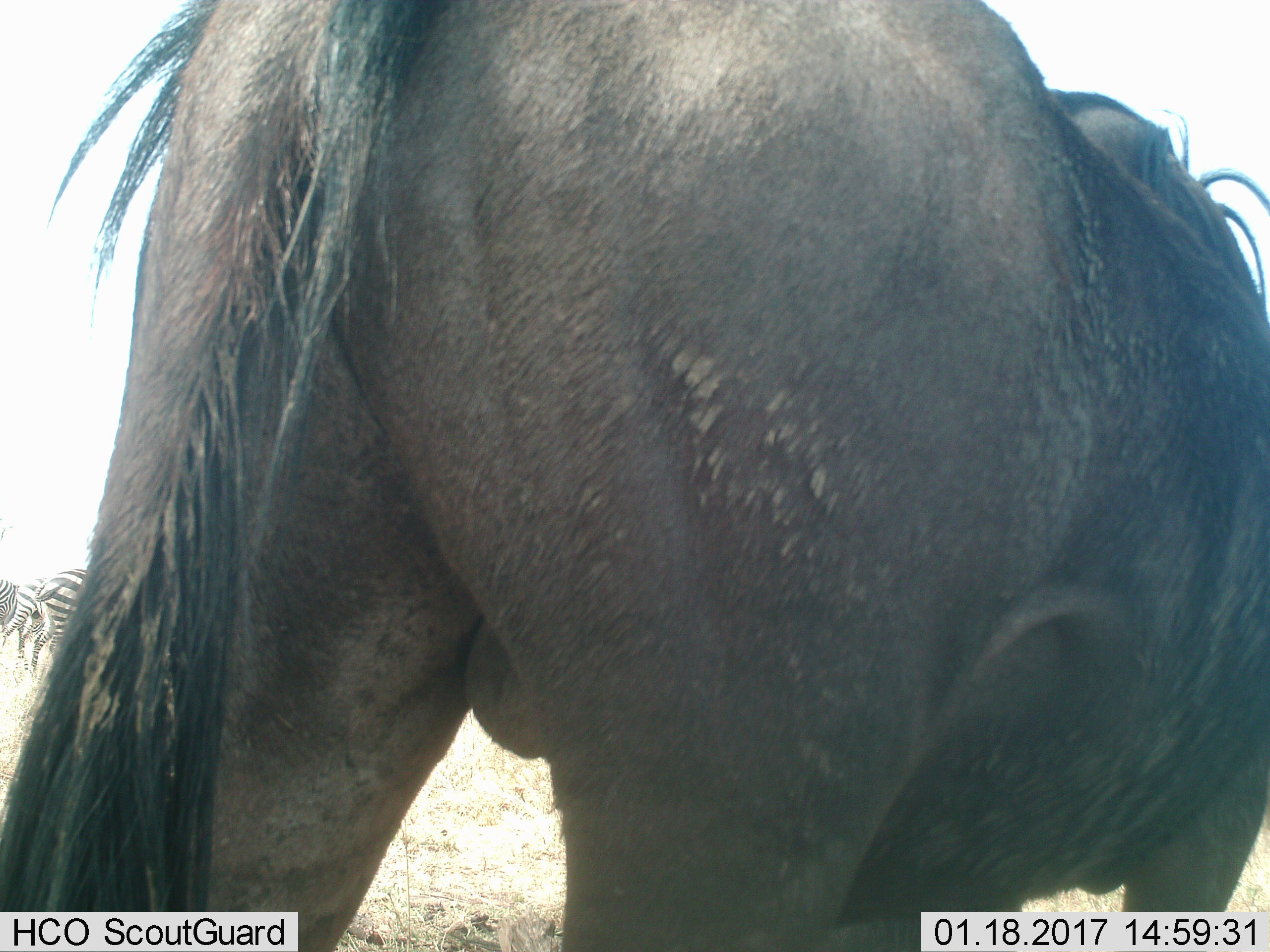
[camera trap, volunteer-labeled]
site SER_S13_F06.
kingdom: Animalia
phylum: Chordata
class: Mammalia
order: Artiodactyla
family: Bovidae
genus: Connochaetes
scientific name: Connochaetes taurinus taurinus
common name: blue wildebeest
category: wildebeestblue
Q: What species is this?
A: Wildebeestblue (blue wildebeest) (Connochaetes taurinus taurinus).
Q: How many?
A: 1.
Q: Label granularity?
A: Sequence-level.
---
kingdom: Animalia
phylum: Chordata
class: Mammalia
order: Perissodactyla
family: Equidae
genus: Equus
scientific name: Equus quagga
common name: plains zebra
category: zebraplains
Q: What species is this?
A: Zebraplains (plains zebra) (Equus quagga).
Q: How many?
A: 3.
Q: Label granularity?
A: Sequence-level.